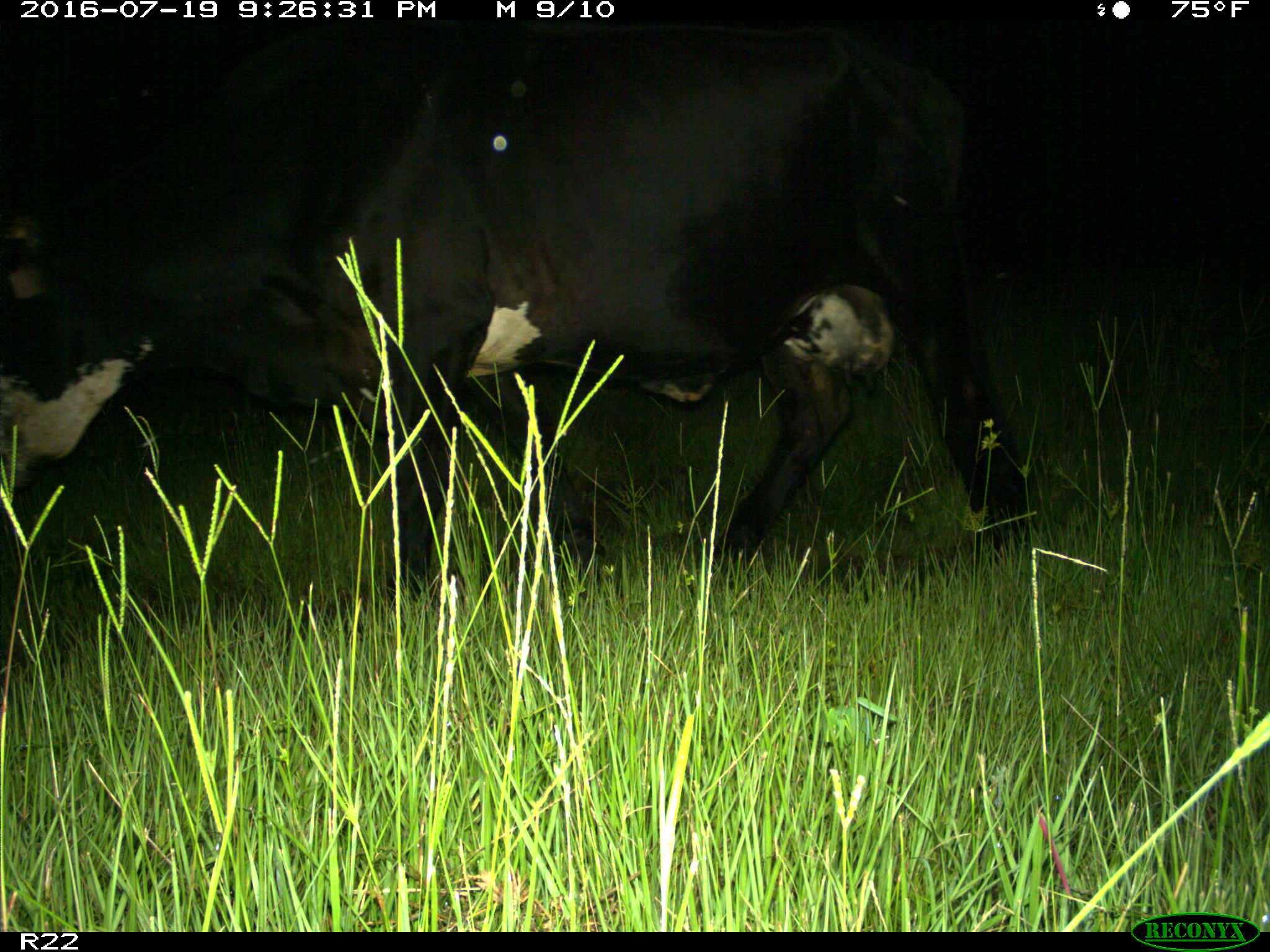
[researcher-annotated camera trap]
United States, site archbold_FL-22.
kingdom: Animalia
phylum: Chordata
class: Mammalia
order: Artiodactyla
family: Bovidae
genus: Bos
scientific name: Bos taurus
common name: domestic cow